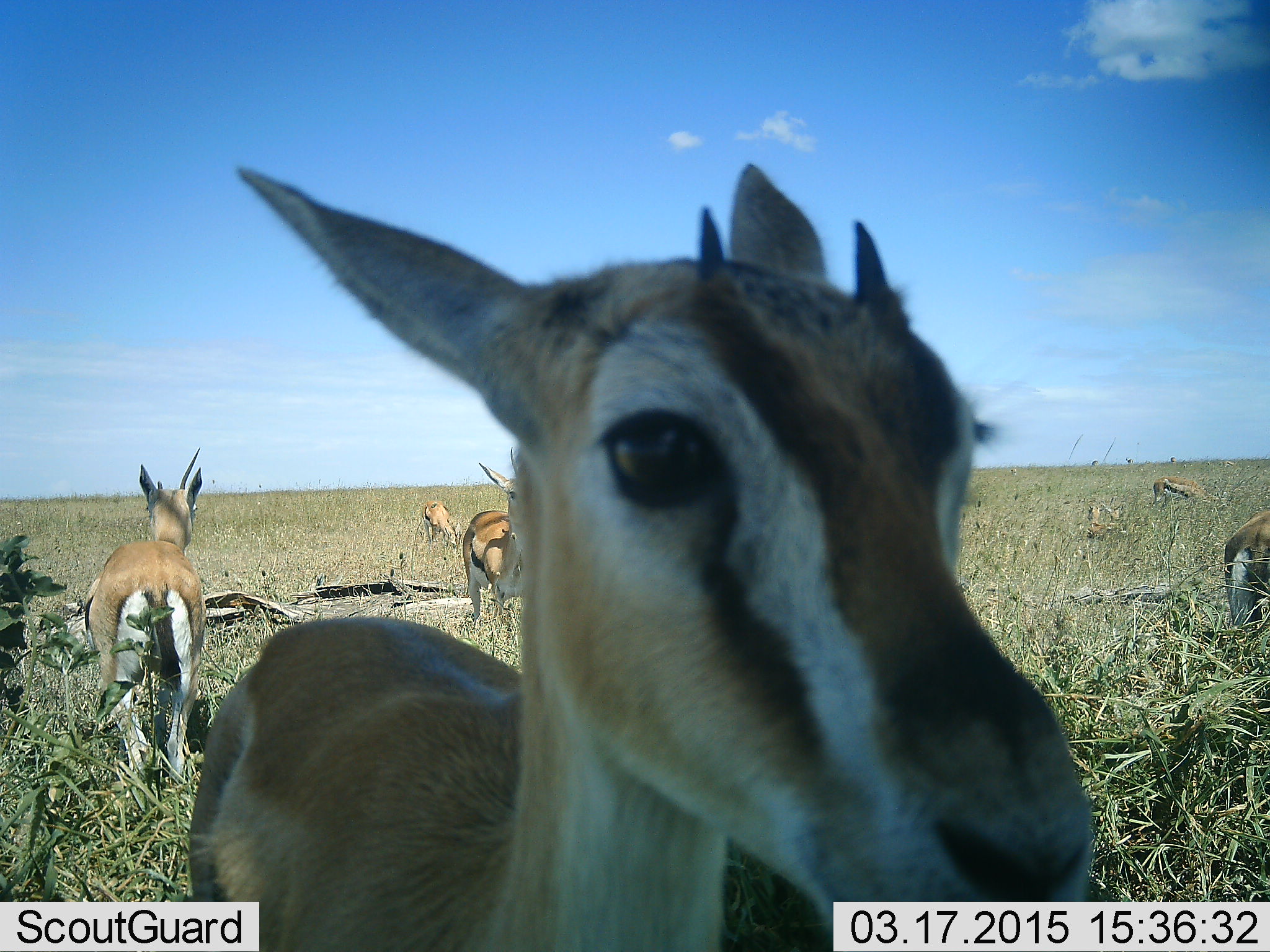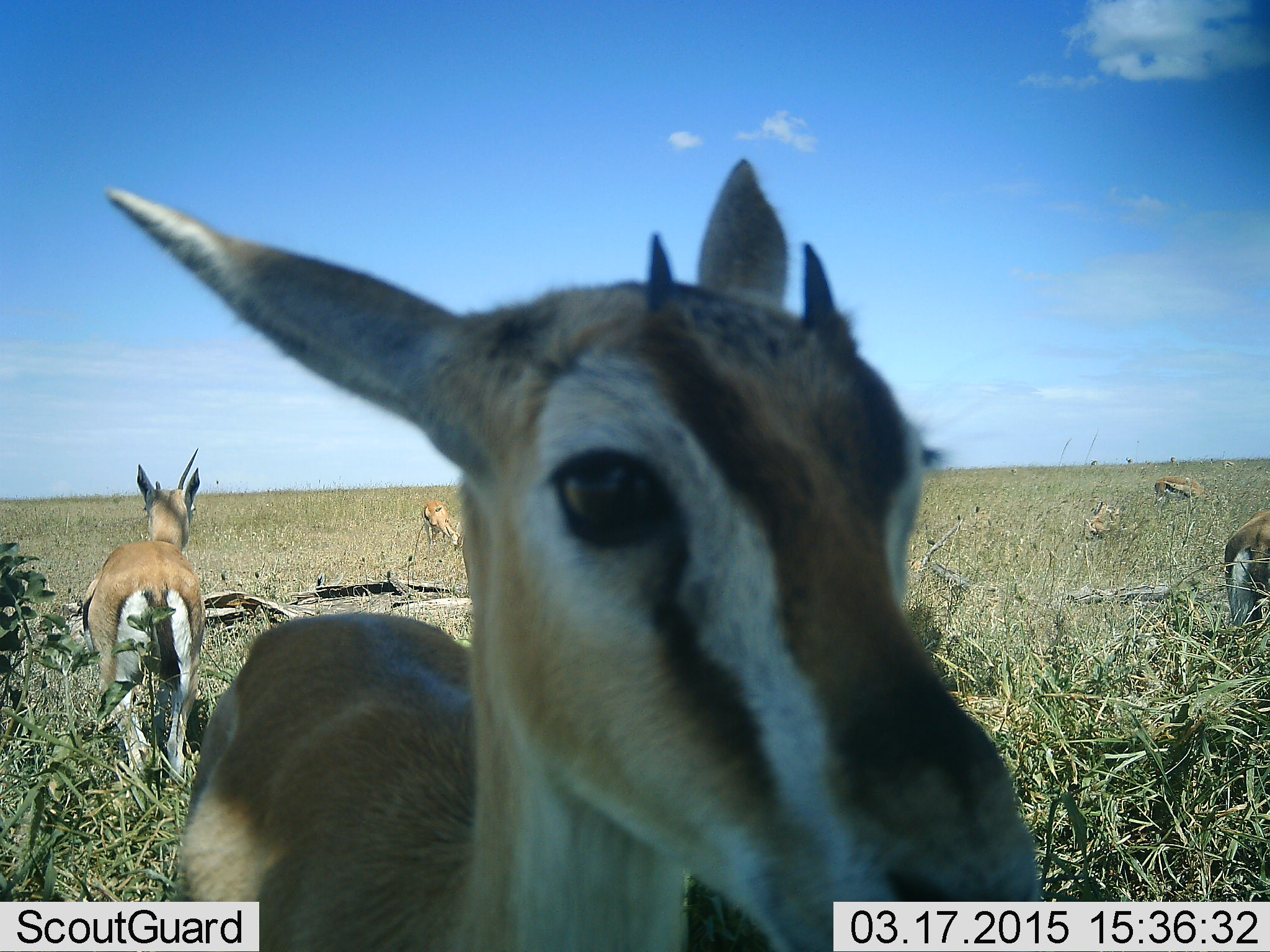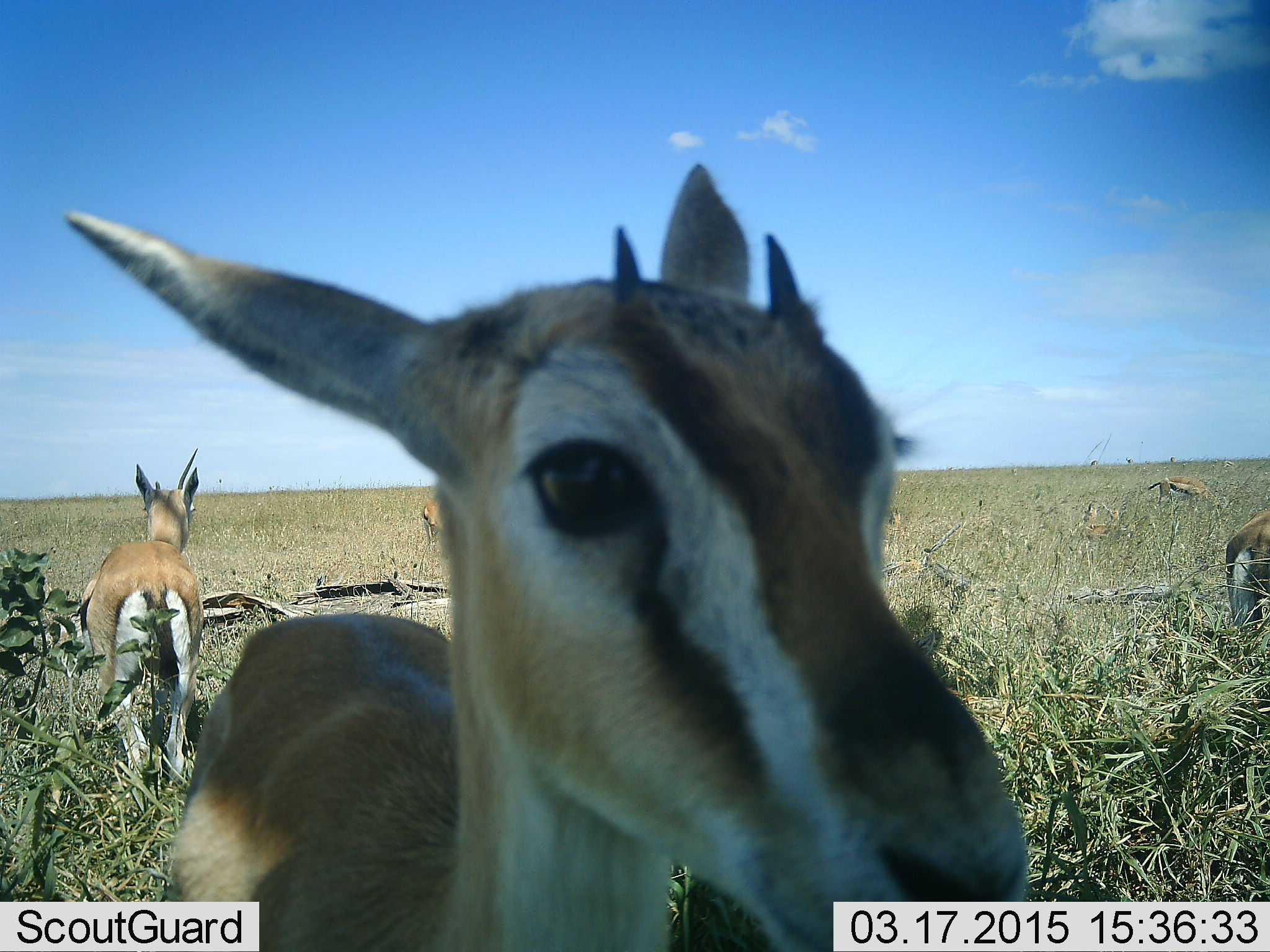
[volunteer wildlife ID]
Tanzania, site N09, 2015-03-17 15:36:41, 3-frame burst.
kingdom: Animalia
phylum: Chordata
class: Mammalia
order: Artiodactyla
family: Bovidae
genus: Eudorcas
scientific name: Eudorcas thomsonii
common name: thomson's gazelle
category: gazellethomsons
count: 6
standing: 100%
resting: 10%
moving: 0%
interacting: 20%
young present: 0%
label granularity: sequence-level